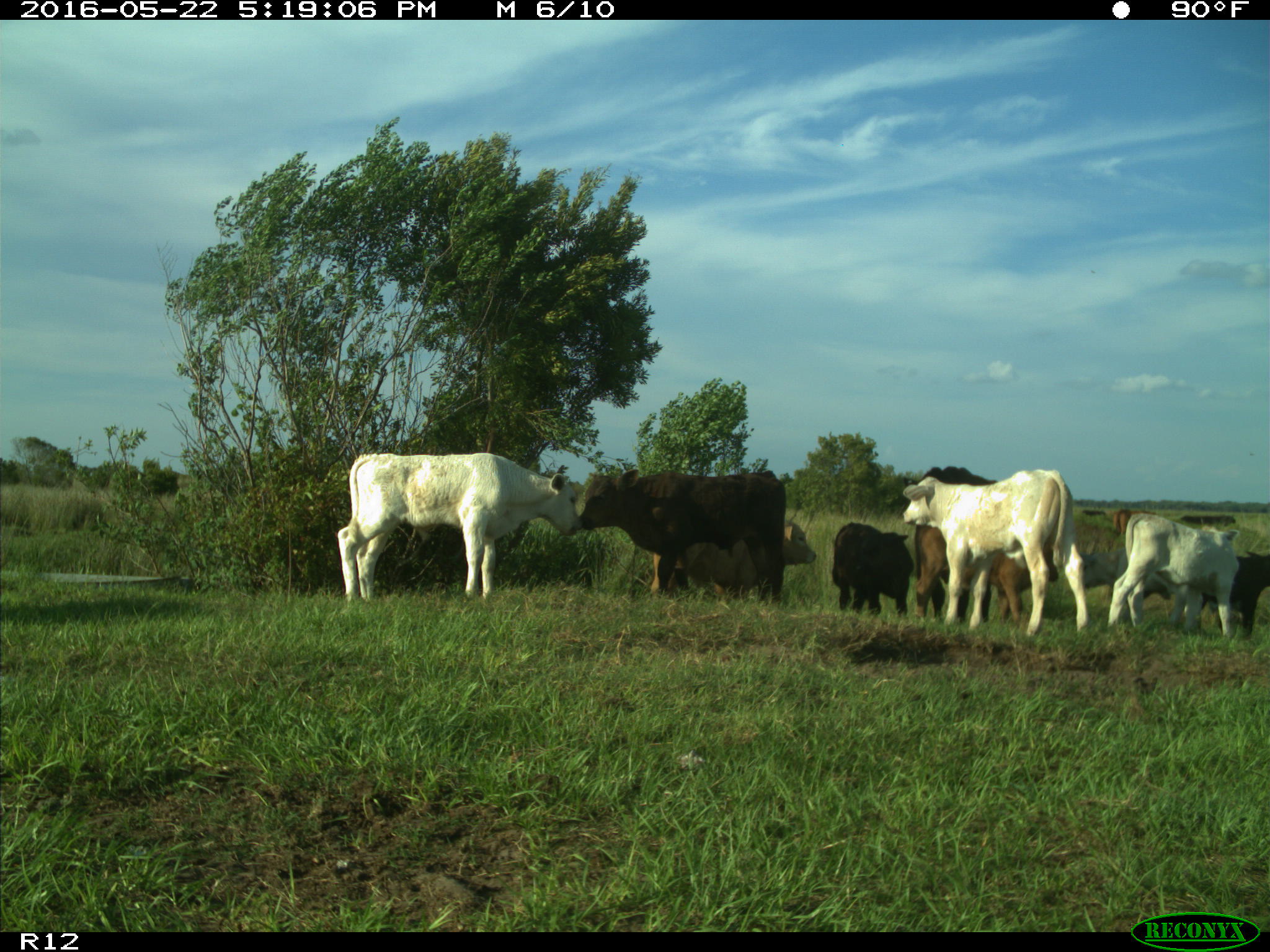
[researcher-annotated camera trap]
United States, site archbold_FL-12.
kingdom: Animalia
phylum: Chordata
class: Mammalia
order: Artiodactyla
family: Bovidae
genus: Bos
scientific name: Bos taurus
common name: domestic cow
Bos taurus (domestic cow).